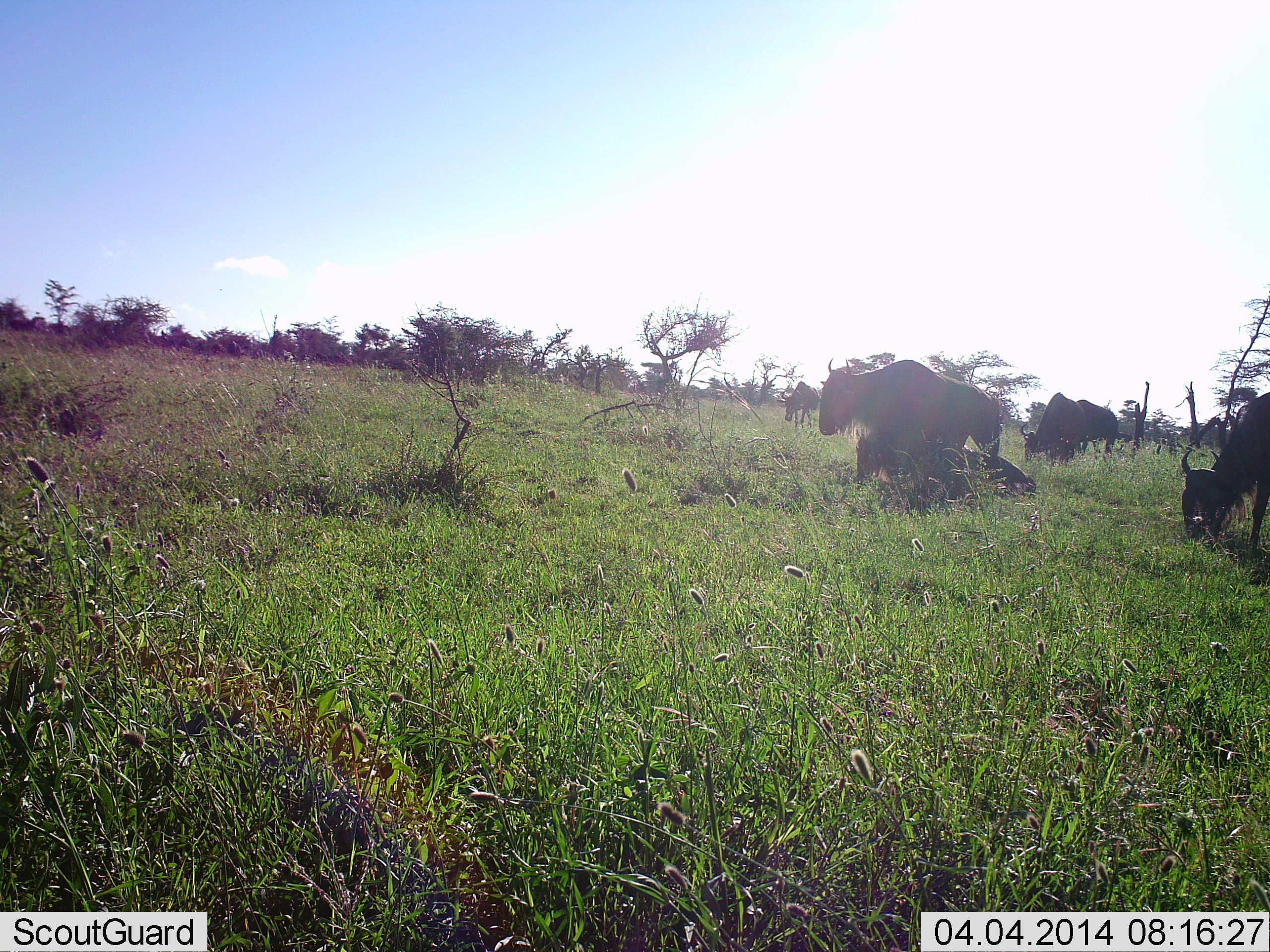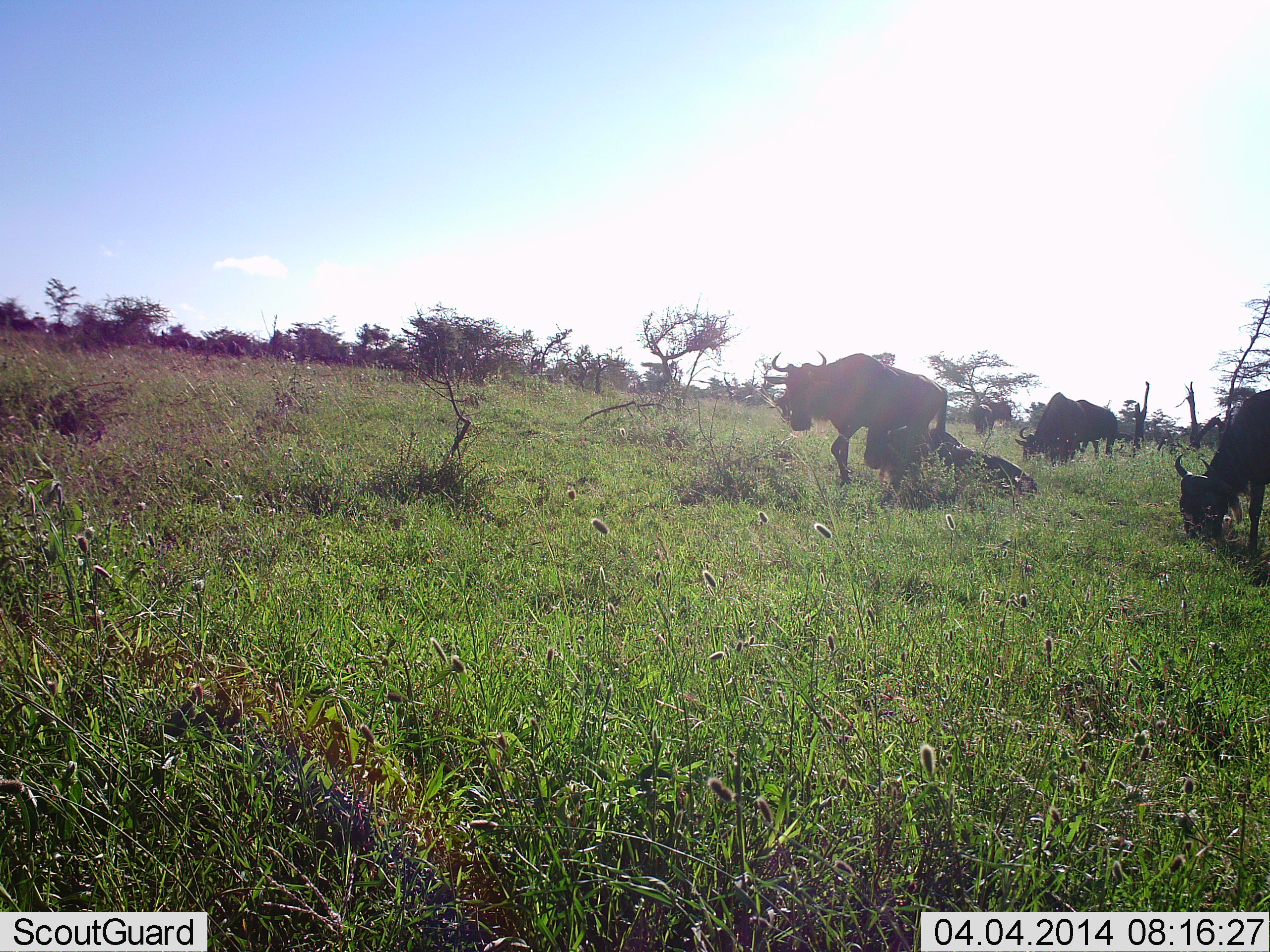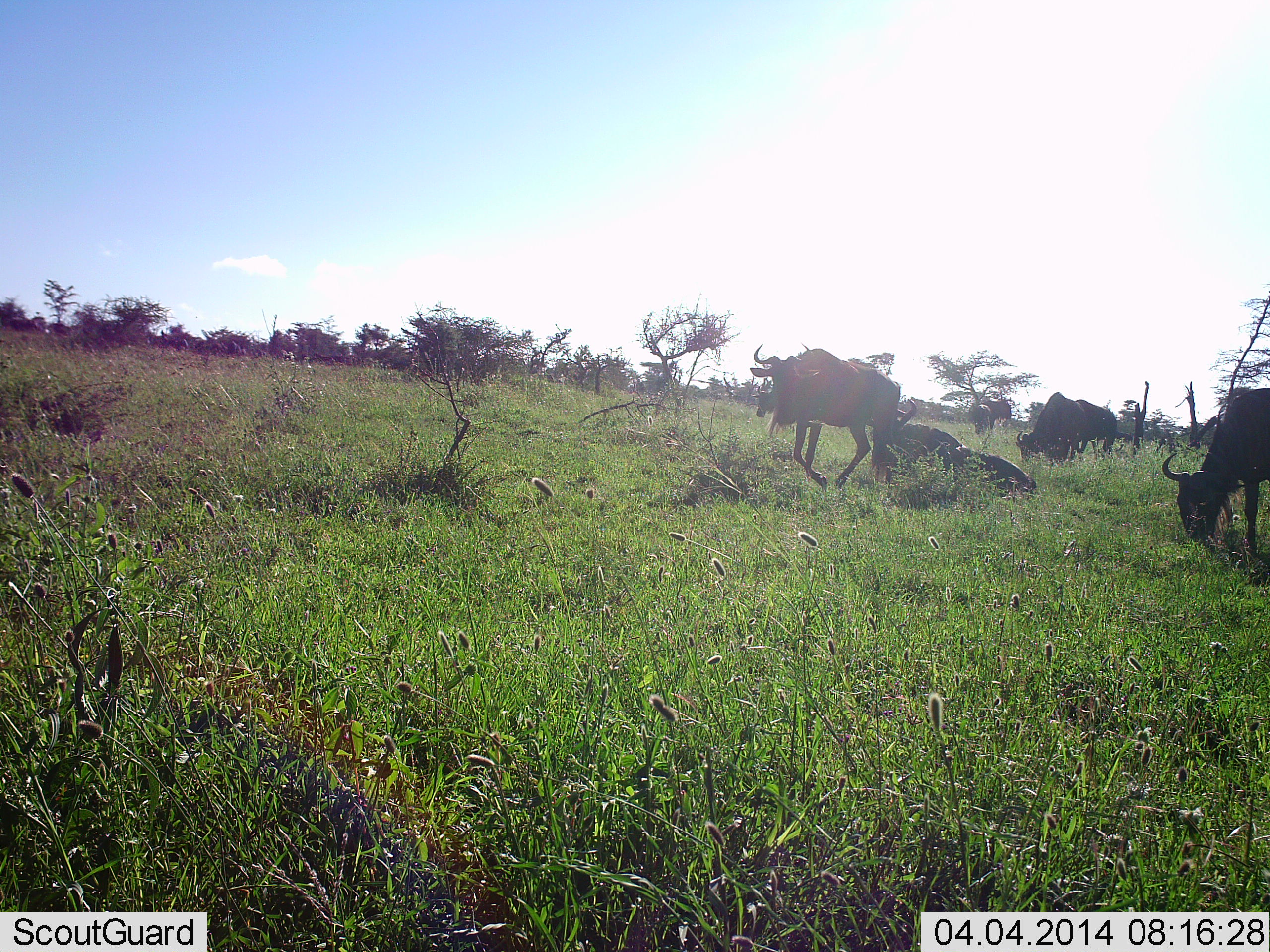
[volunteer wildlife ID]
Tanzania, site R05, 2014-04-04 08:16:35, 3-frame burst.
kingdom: Animalia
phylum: Chordata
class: Mammalia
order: Artiodactyla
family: Bovidae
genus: Connochaetes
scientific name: Connochaetes taurinus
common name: blue wildebeest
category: wildebeest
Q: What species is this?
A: Wildebeest (blue wildebeest) (Connochaetes taurinus).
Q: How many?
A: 7.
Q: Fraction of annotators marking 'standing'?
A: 20%.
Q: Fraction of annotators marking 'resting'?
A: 50%.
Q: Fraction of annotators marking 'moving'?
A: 50%.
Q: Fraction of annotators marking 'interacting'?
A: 0%.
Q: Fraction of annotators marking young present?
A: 10%.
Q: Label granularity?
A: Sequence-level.